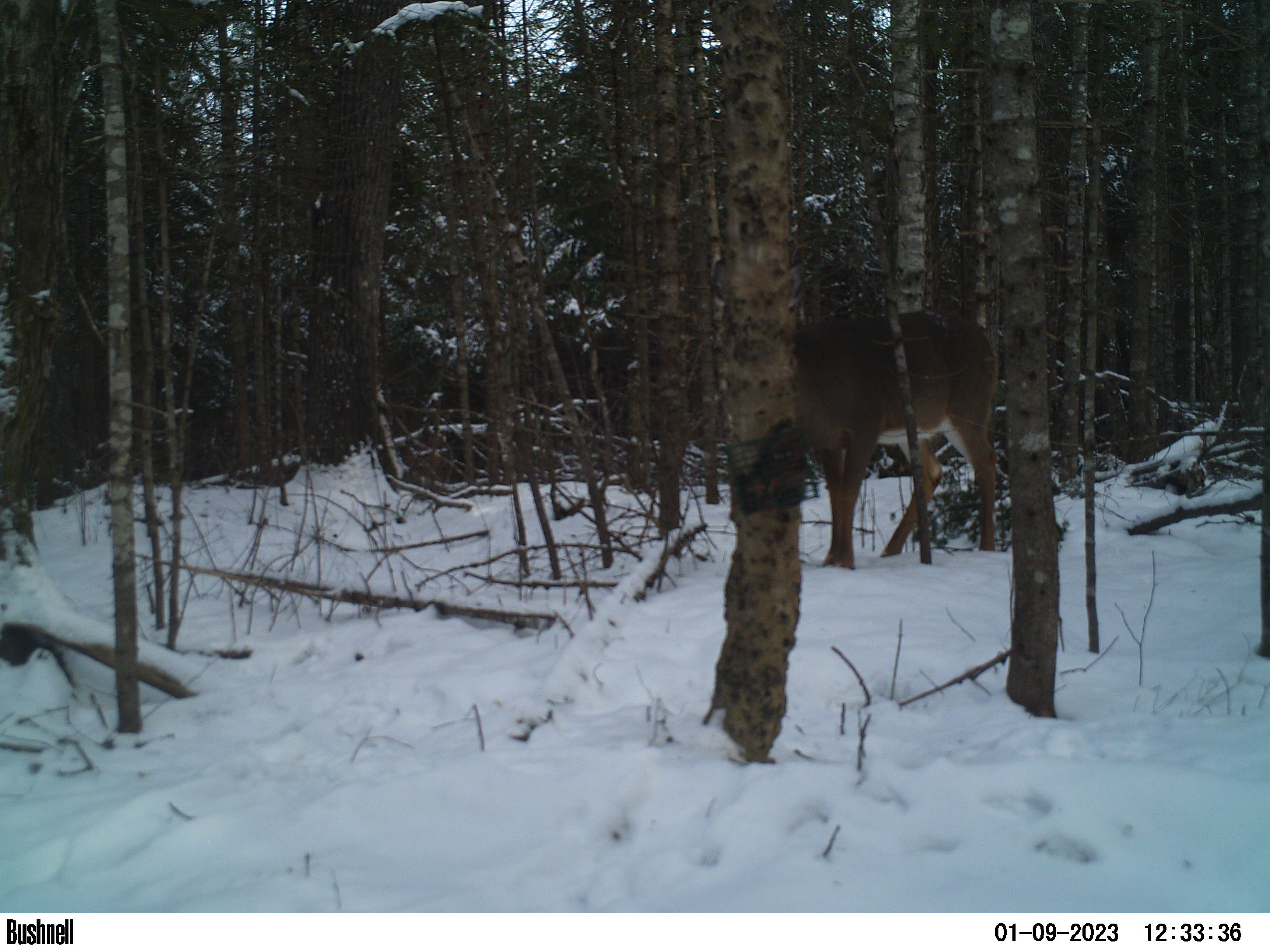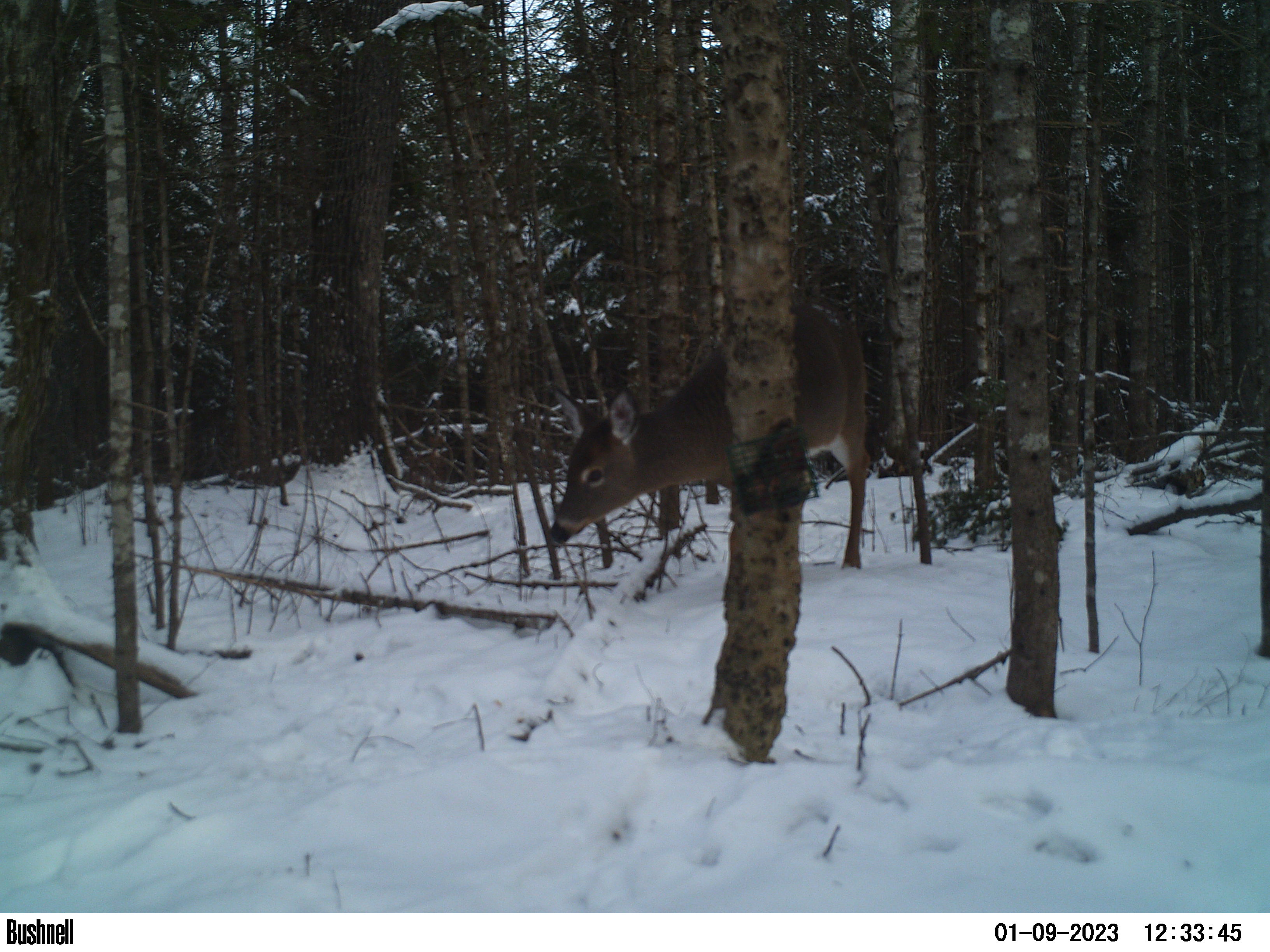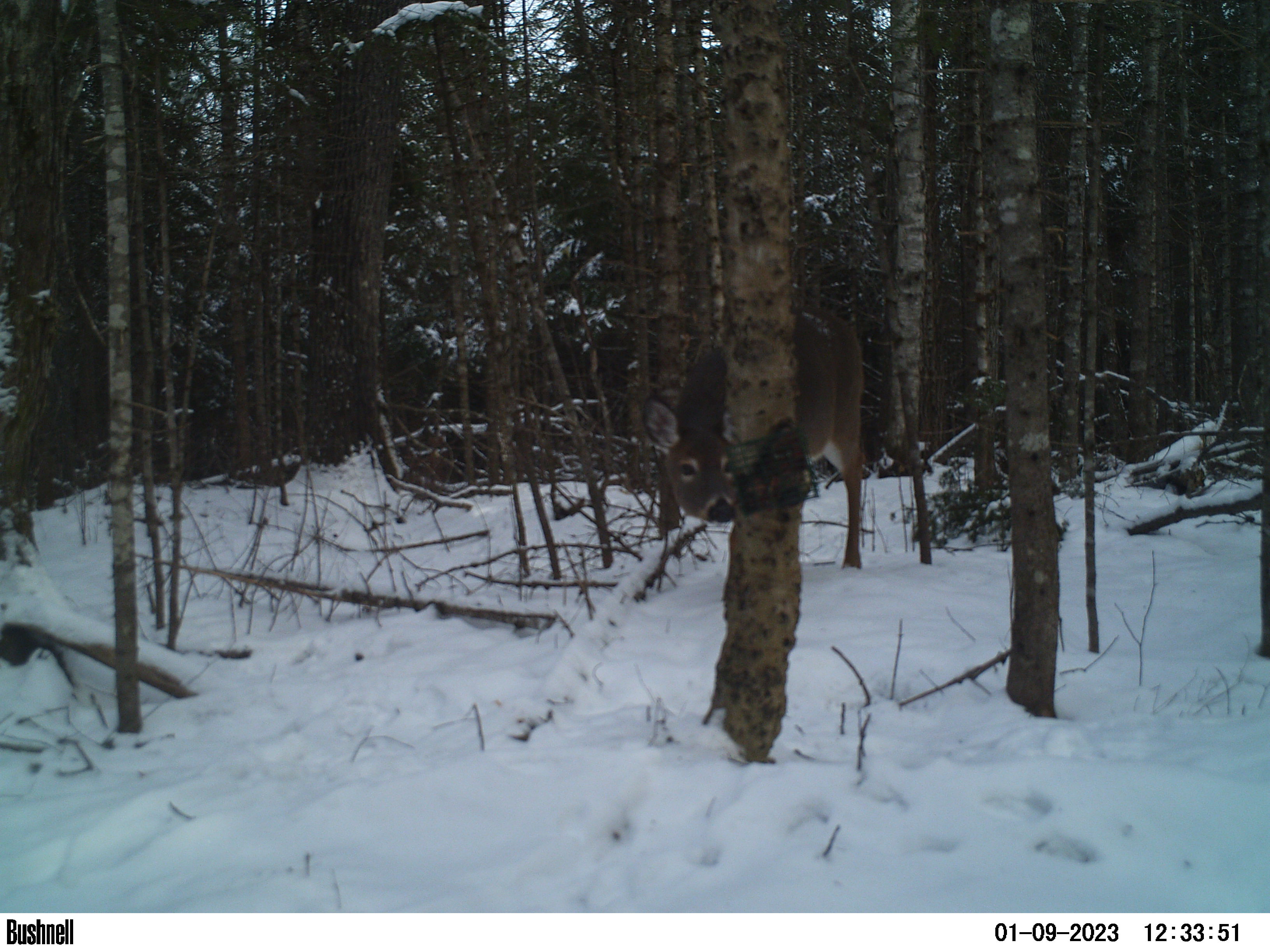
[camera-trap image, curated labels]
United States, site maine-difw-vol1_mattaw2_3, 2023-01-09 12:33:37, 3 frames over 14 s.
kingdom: Animalia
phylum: Chordata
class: Mammalia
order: Artiodactyla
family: Cervidae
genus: Odocoileus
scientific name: Odocoileus virginianus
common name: white-tailed deer